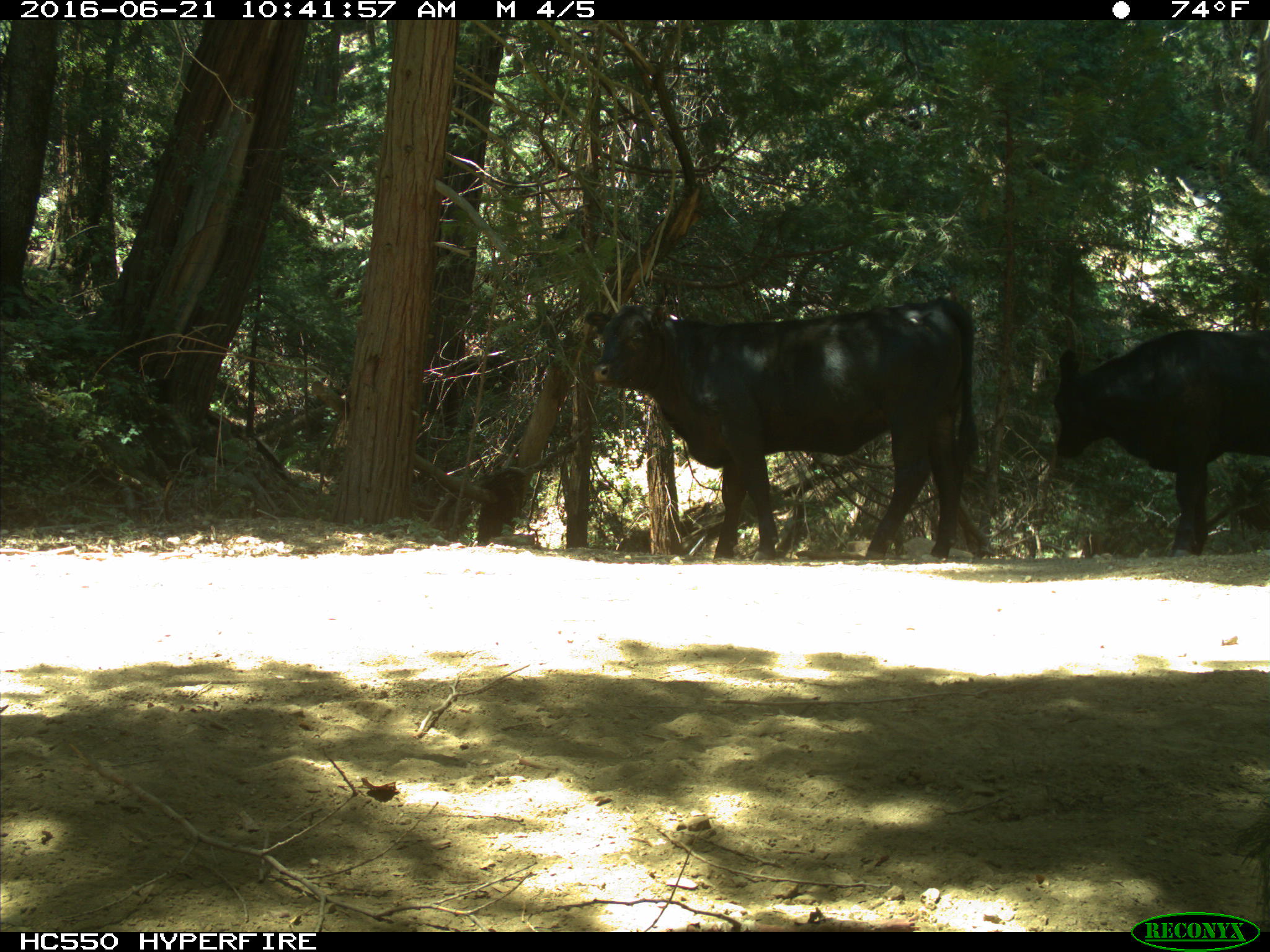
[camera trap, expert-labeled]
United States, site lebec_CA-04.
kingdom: Animalia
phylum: Chordata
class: Mammalia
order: Artiodactyla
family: Bovidae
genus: Bos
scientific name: Bos taurus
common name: domestic cow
Bos taurus (domestic cow).